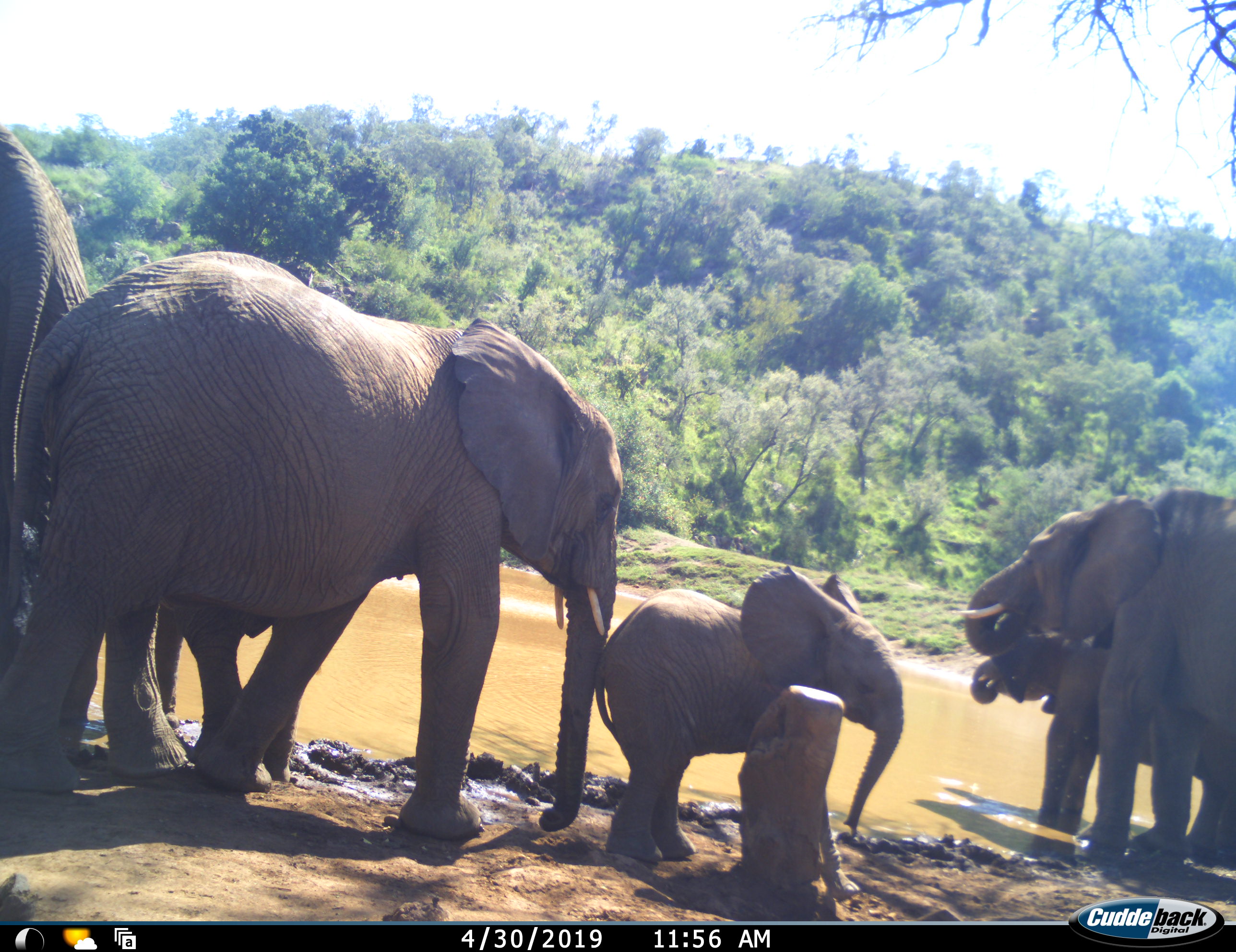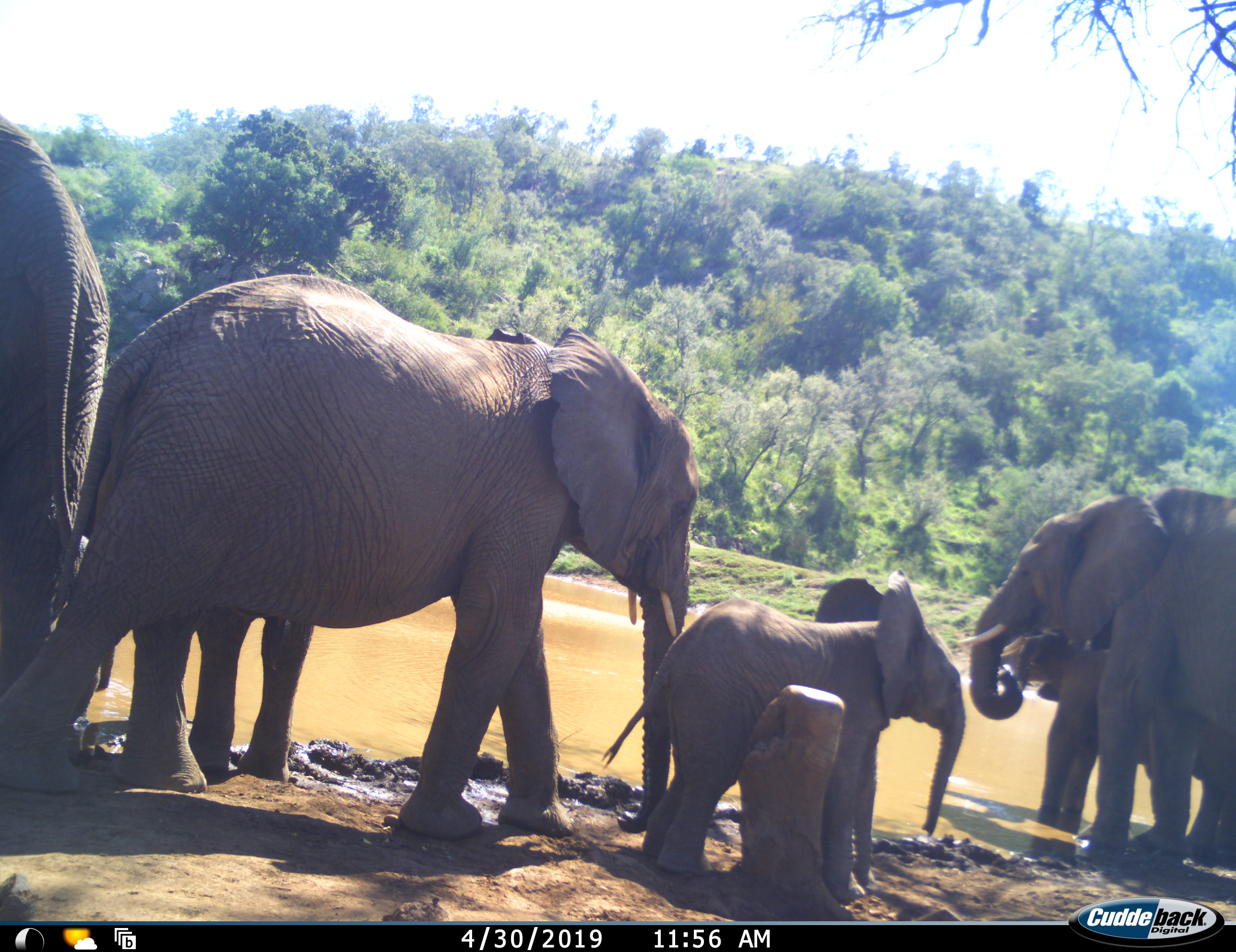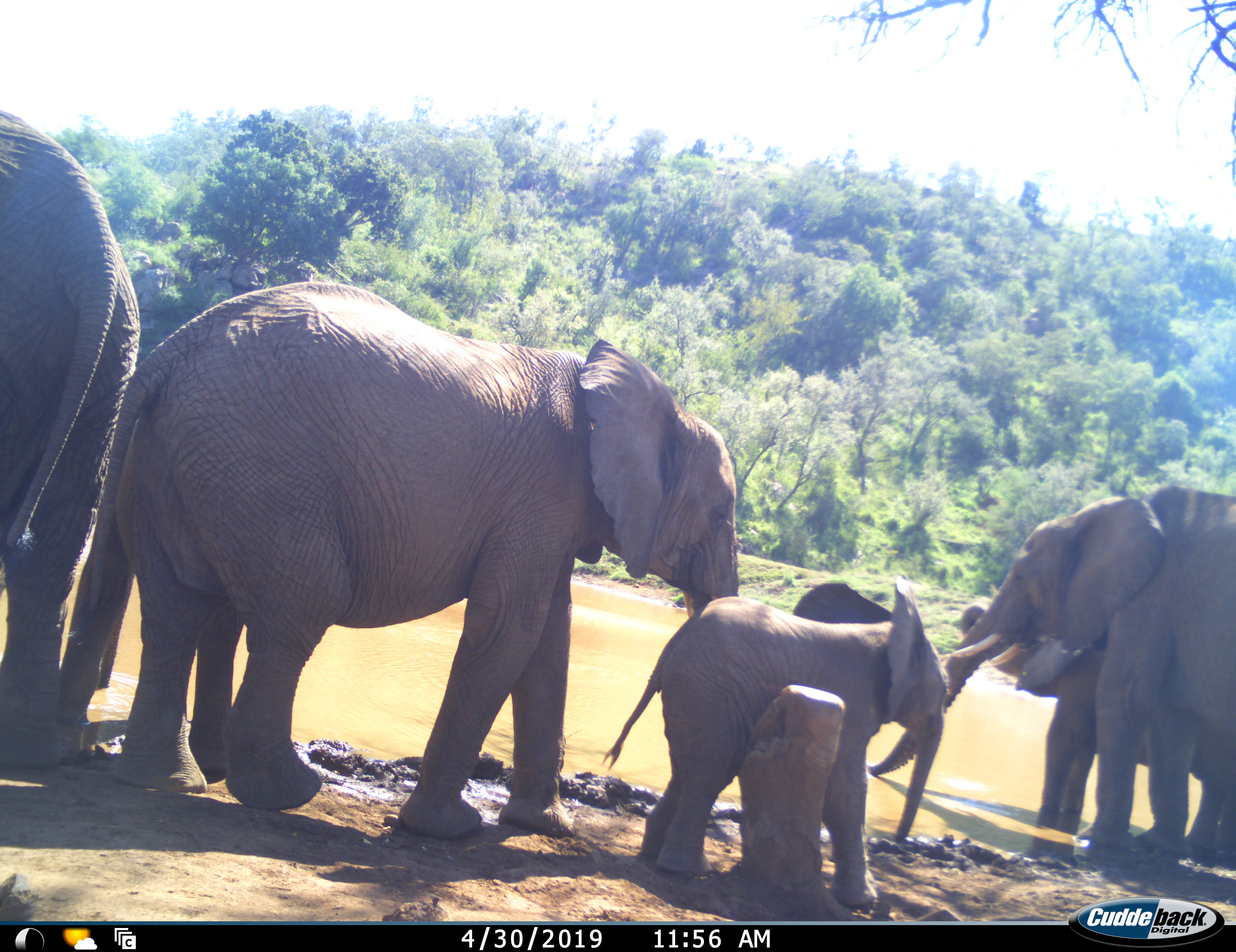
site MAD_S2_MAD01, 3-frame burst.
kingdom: Animalia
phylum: Chordata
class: Mammalia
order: Proboscidea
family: Elephantidae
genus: Loxodonta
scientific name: Loxodonta africana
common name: african bush elephant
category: elephant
Elephant (african bush elephant) (Loxodonta africana), count 5. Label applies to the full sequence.